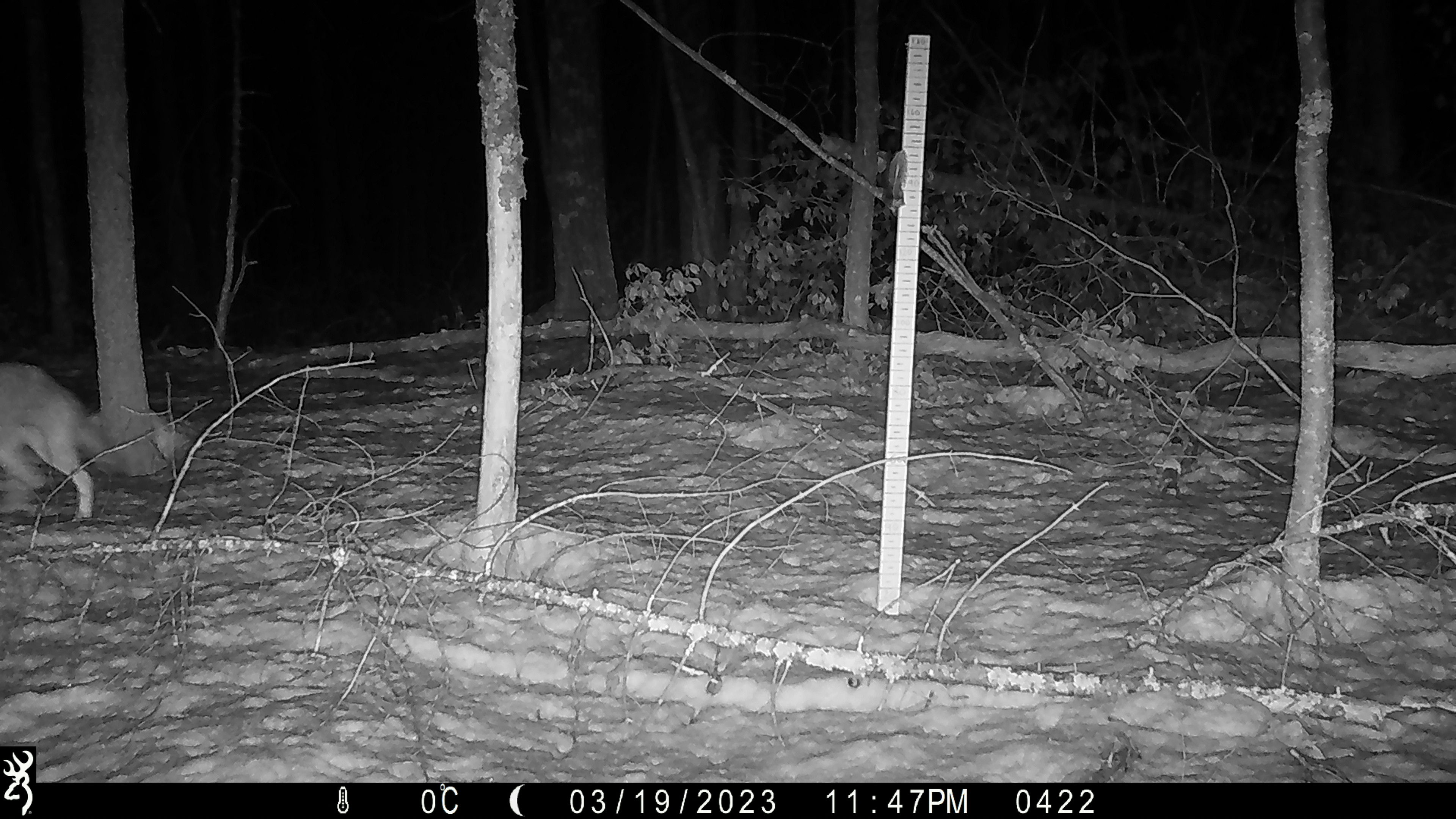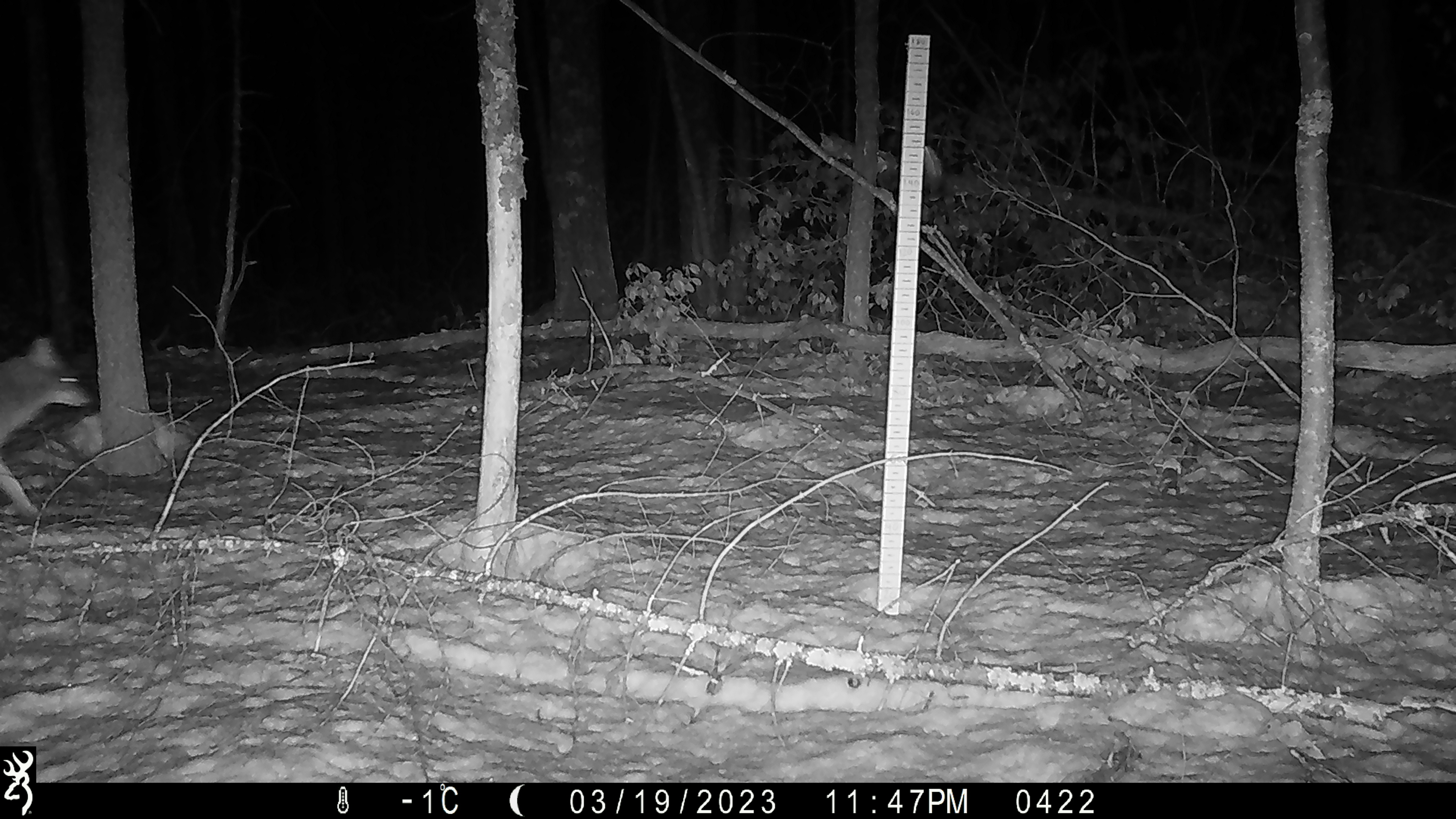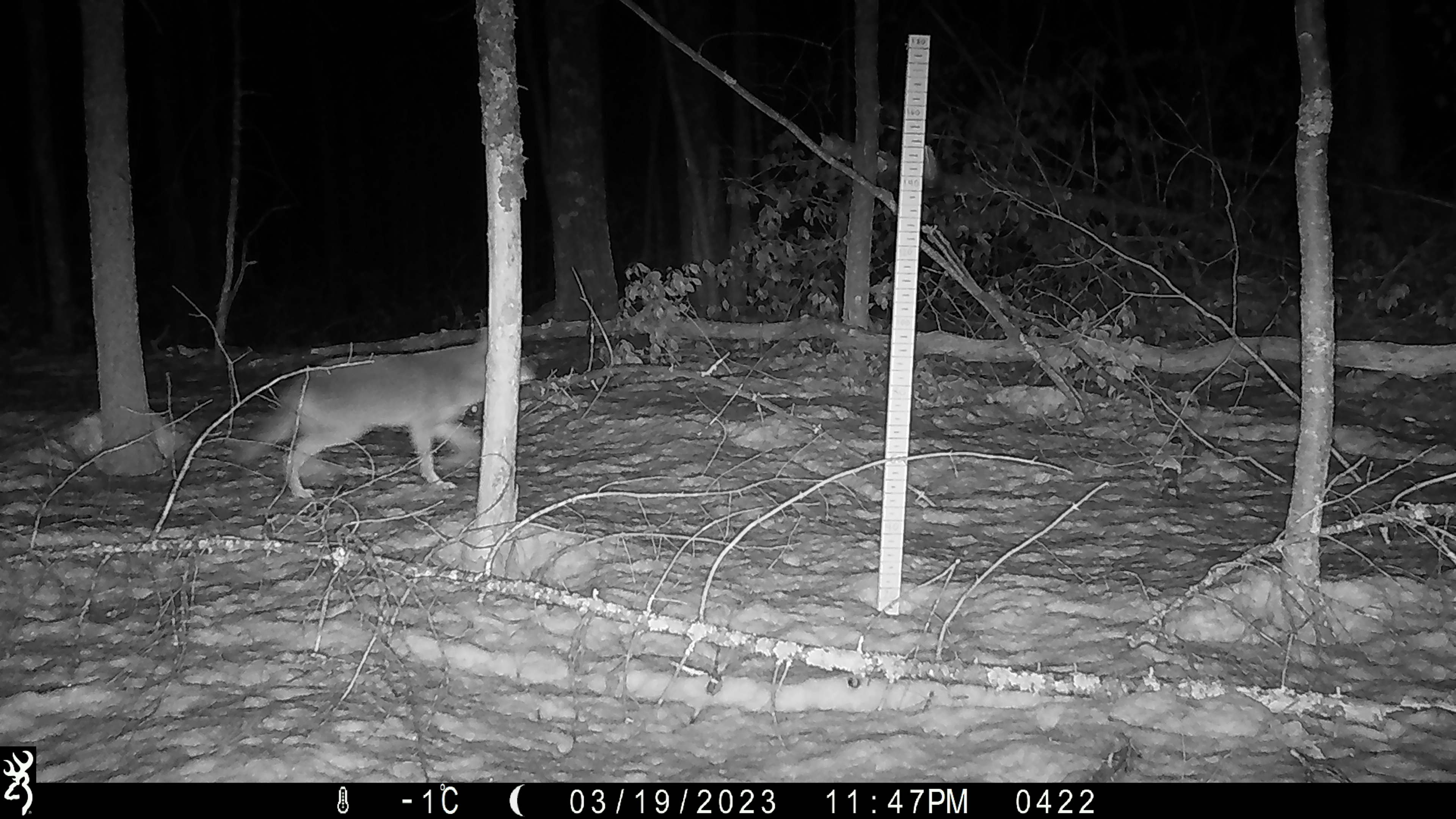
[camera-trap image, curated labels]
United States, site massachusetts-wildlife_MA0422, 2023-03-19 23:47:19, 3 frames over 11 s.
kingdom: Animalia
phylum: Chordata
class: Mammalia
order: Carnivora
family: Canidae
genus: Canis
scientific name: Canis latrans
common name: coyote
Coyote (Canis latrans).